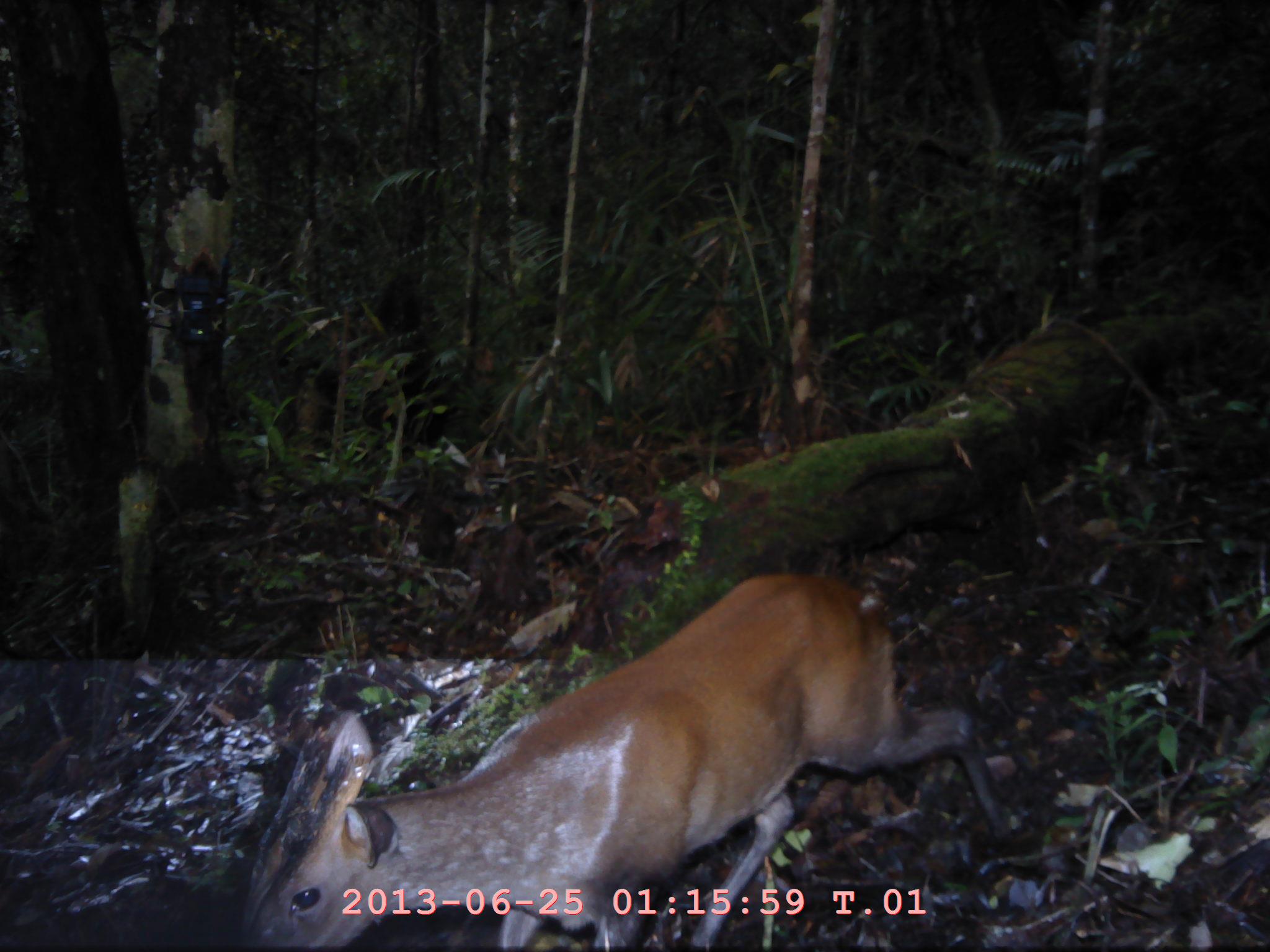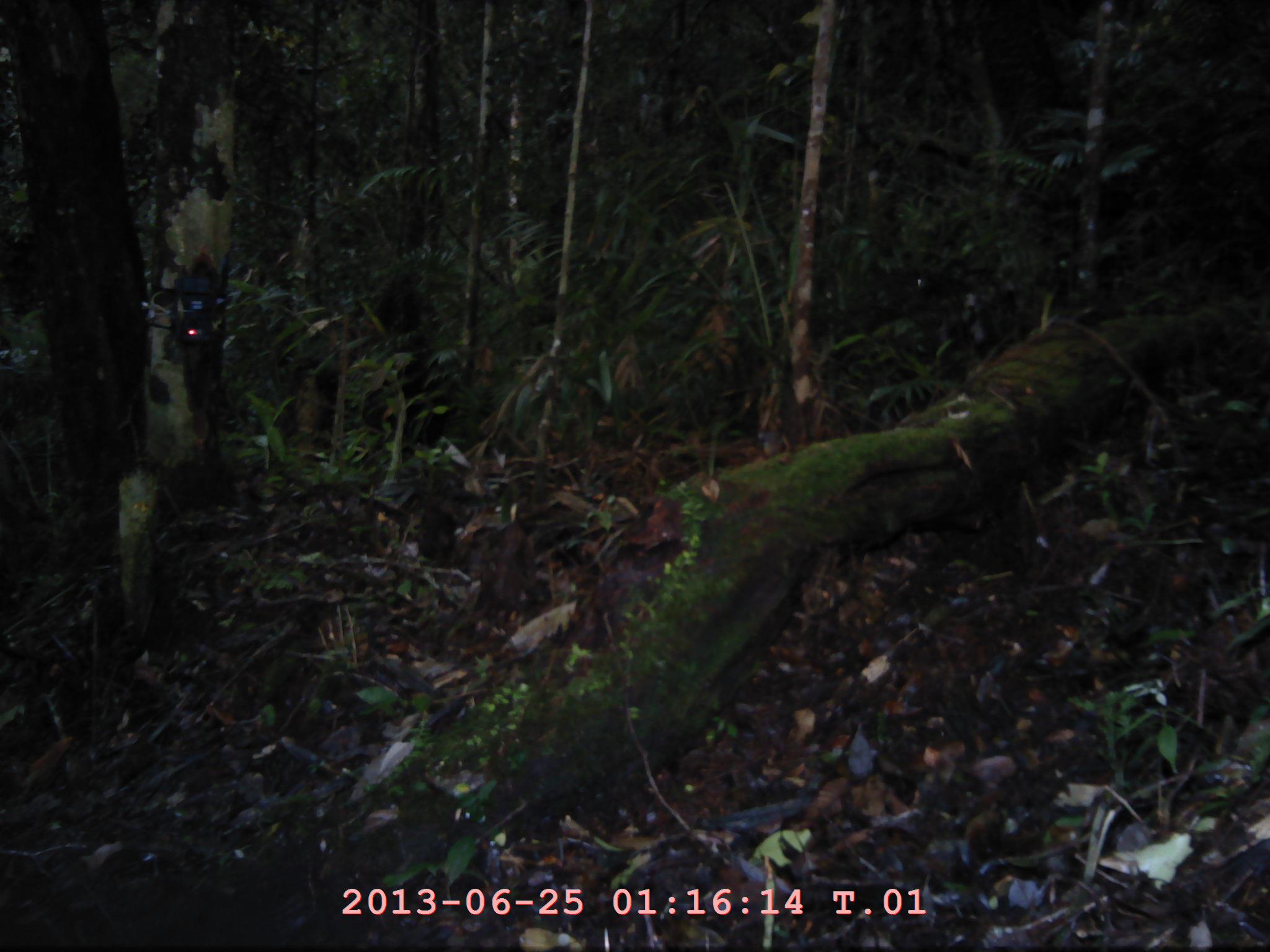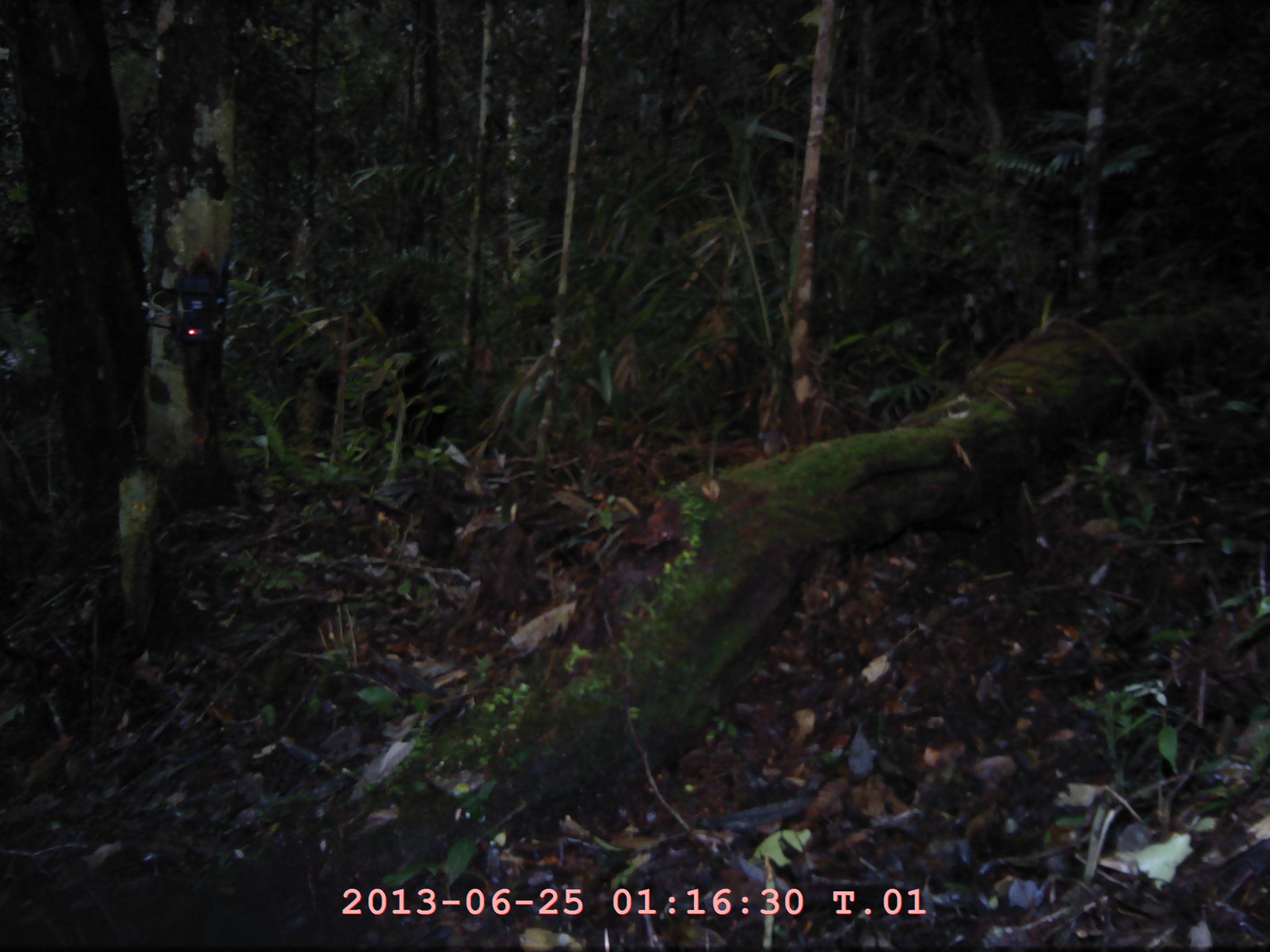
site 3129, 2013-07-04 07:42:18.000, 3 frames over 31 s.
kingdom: Animalia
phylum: Chordata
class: Mammalia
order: Artiodactyla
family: Cervidae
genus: Muntiacus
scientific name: Muntiacus muntjak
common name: southern red muntjac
Muntiacus muntjak (southern red muntjac), count 1.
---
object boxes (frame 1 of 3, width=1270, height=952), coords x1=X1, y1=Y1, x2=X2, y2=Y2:
muntiacus muntjak: x1=235, y1=564, x2=1014, y2=952